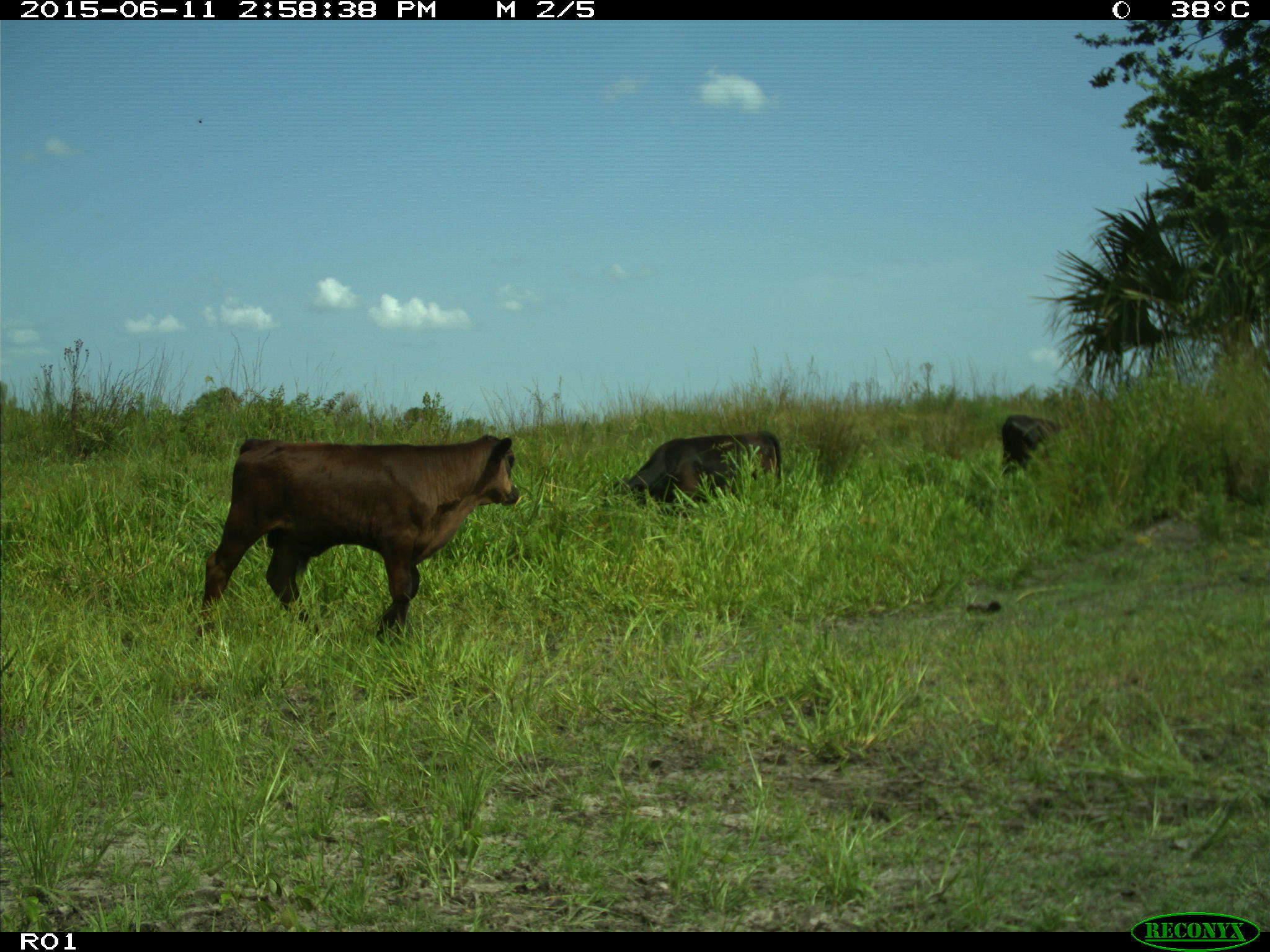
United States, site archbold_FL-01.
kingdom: Animalia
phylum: Chordata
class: Mammalia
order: Artiodactyla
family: Bovidae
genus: Bos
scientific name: Bos taurus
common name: domestic cow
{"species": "Bos taurus (domestic cow)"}